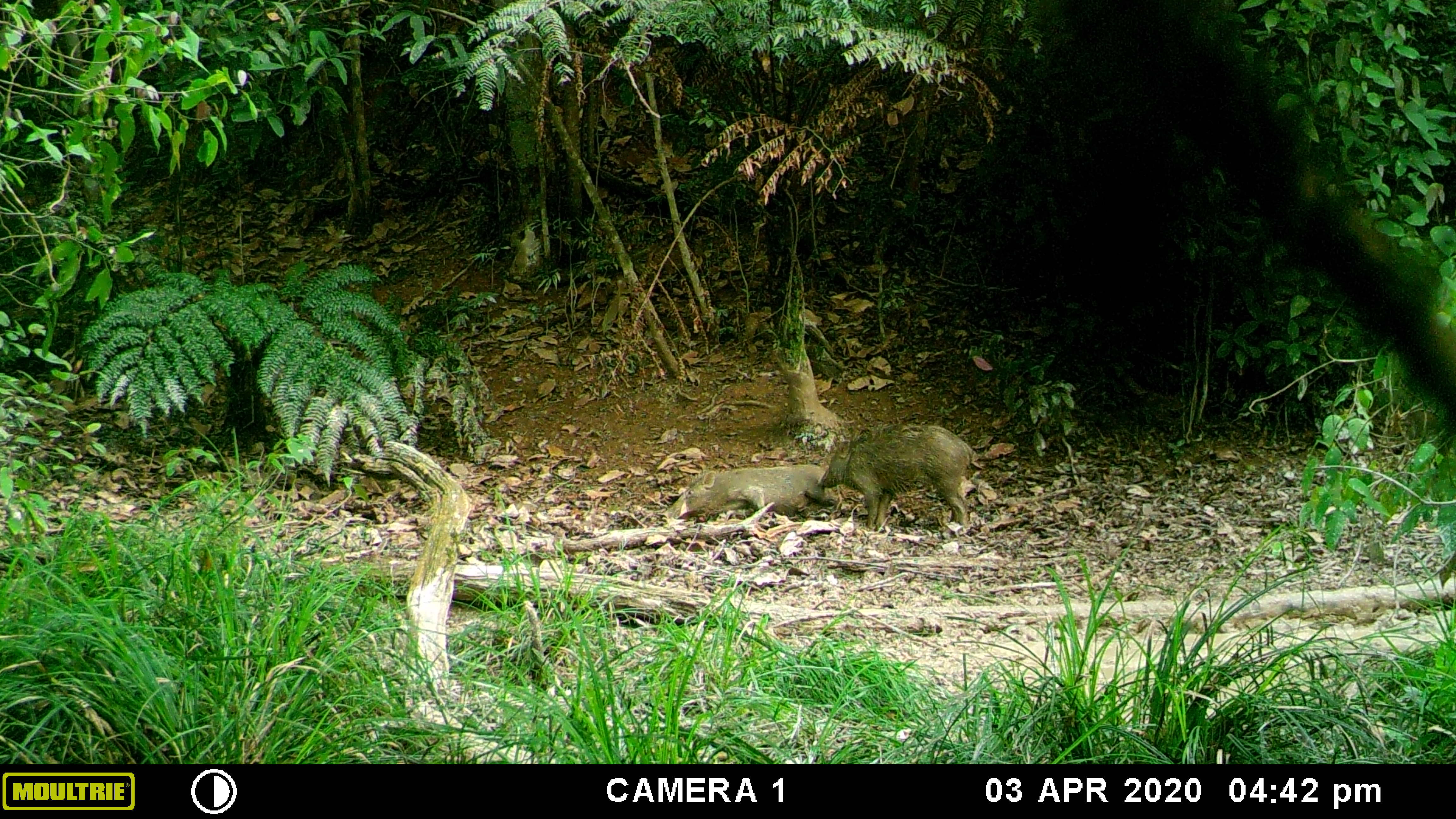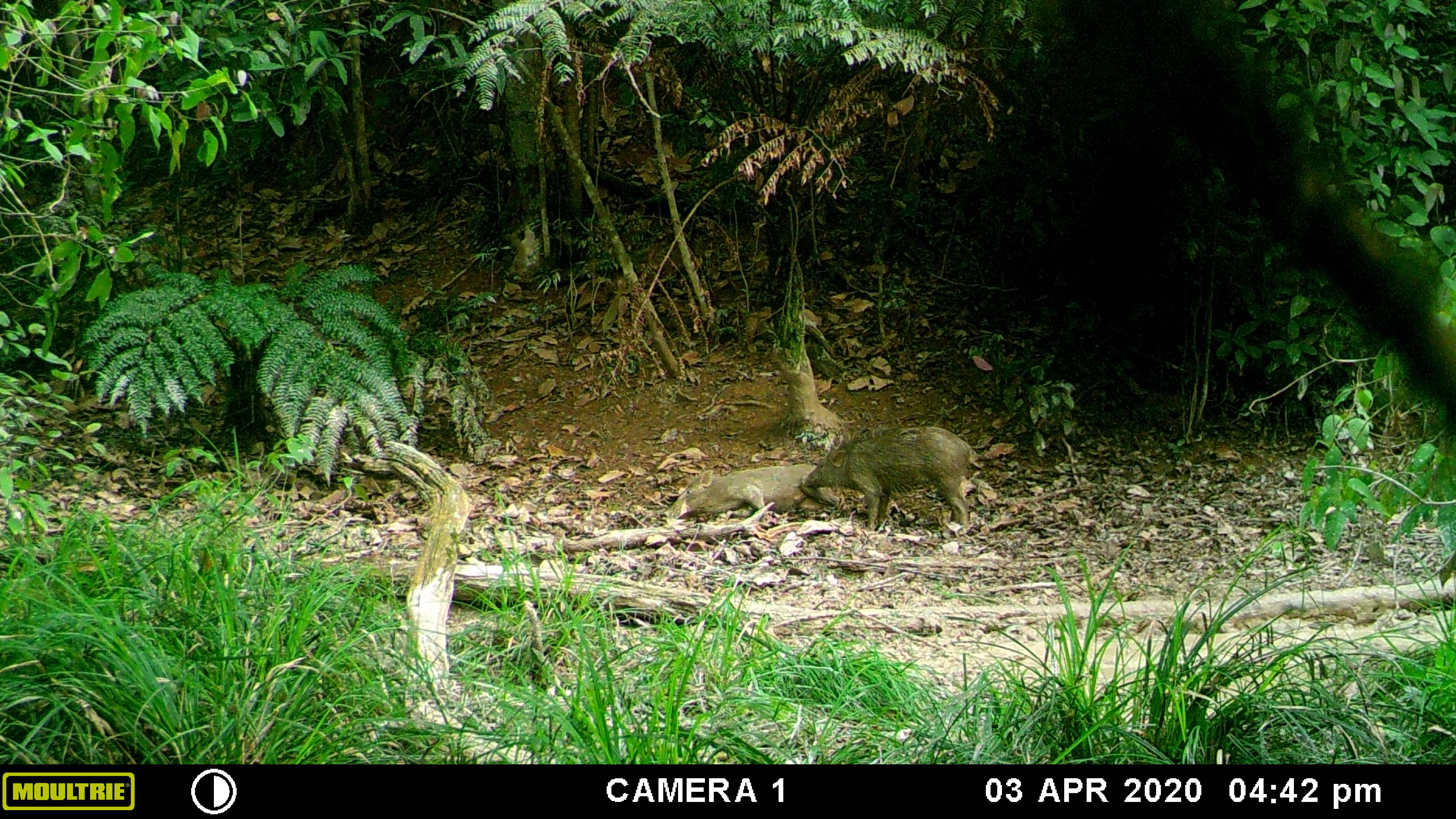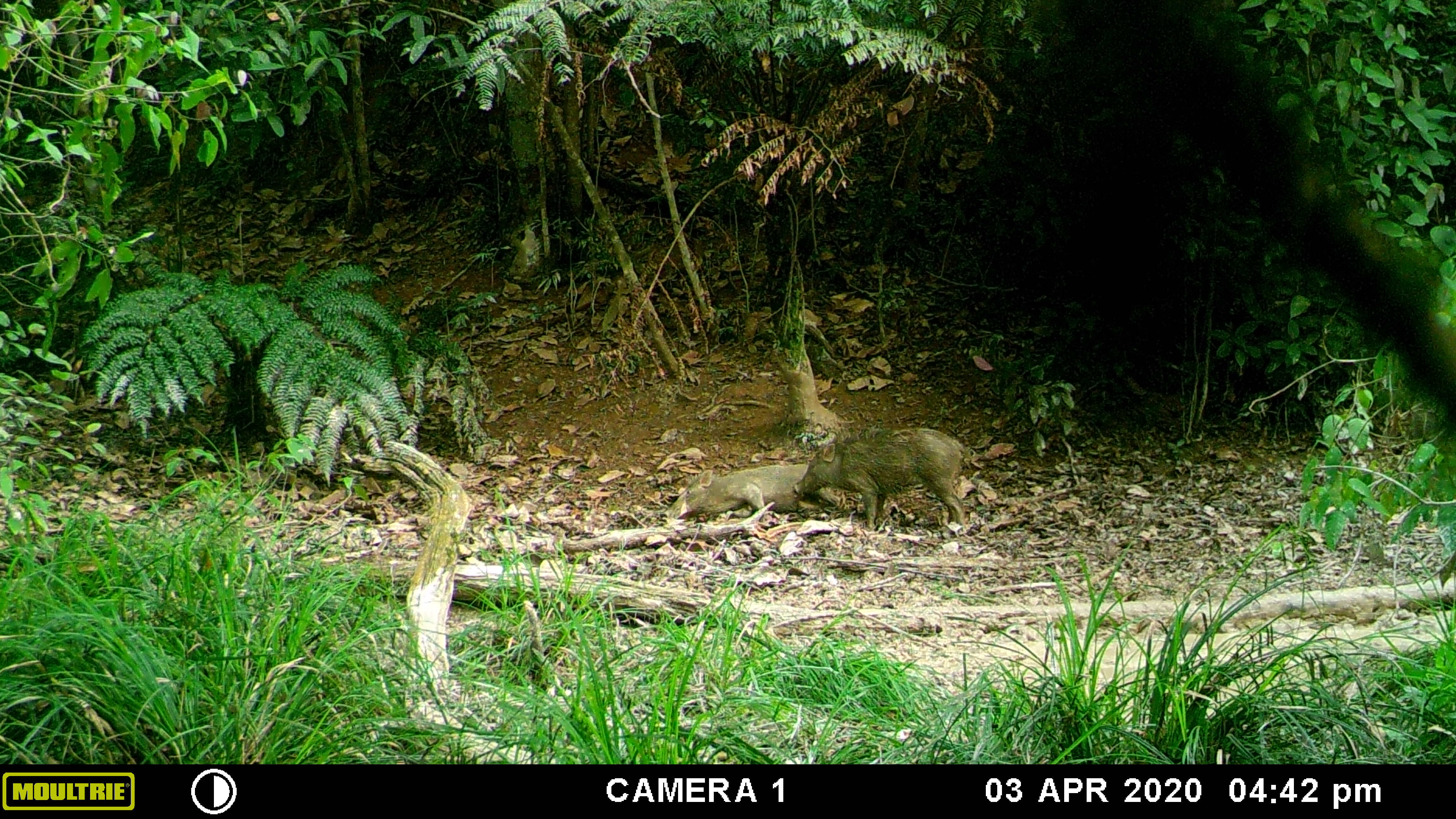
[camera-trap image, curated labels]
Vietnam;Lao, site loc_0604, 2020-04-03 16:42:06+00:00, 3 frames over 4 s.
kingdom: Animalia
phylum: Chordata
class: Mammalia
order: Artiodactyla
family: Suidae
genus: Sus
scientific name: Sus scrofa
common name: eurasian wild pig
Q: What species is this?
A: Eurasian wild pig (Sus scrofa).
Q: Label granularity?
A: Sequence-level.